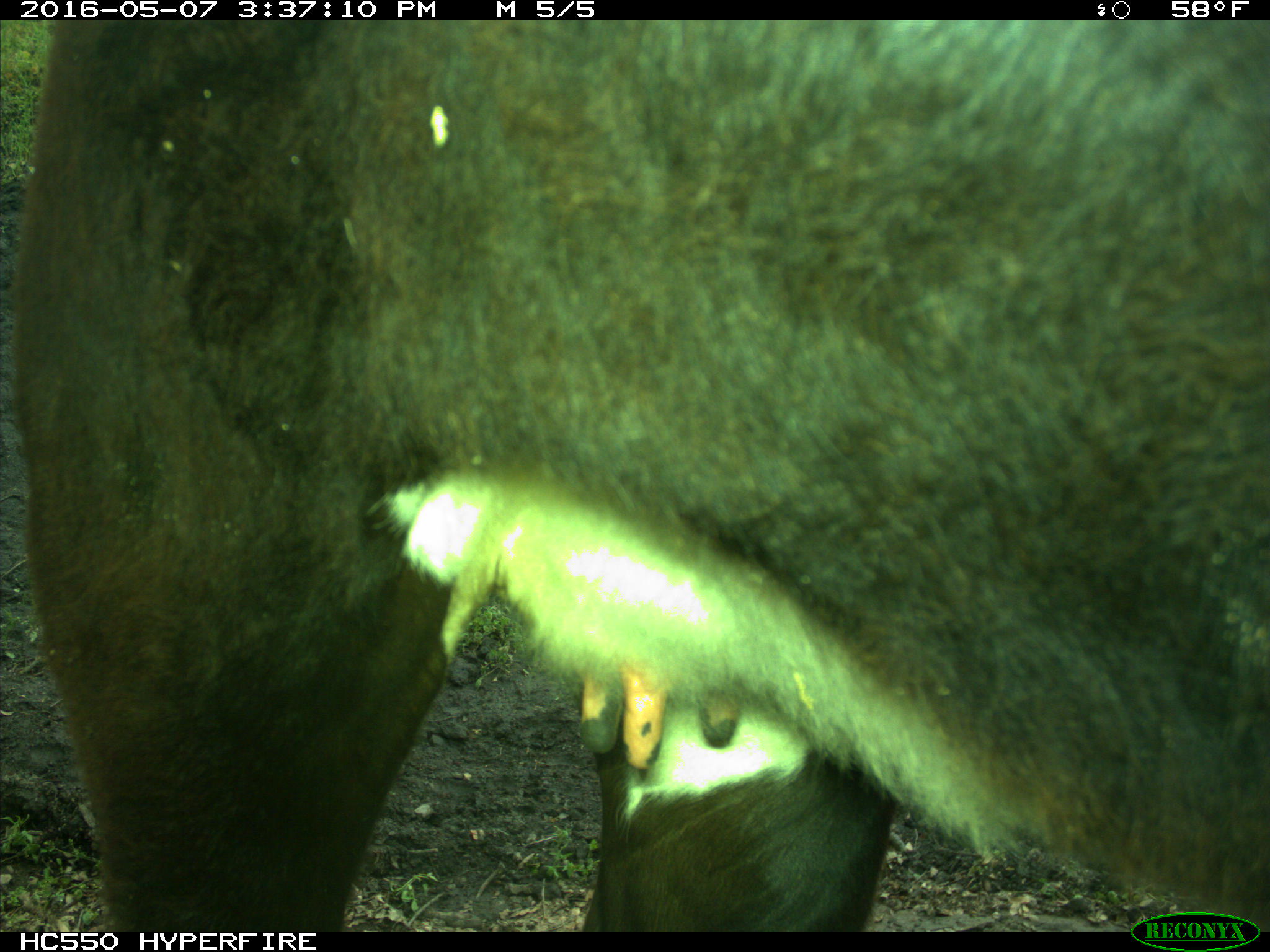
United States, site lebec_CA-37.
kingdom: Animalia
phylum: Chordata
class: Mammalia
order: Artiodactyla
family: Bovidae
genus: Bos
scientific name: Bos taurus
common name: domestic cow